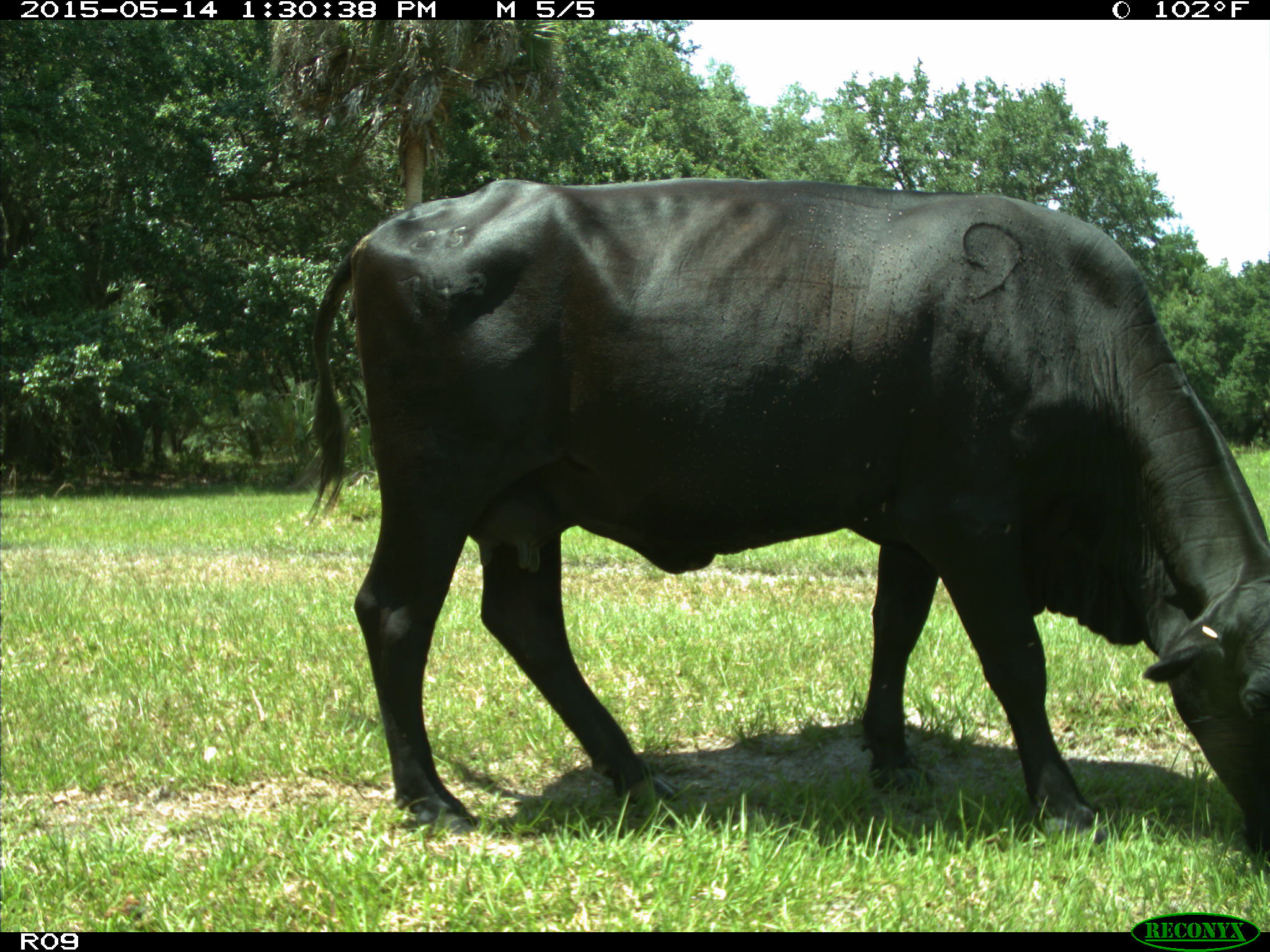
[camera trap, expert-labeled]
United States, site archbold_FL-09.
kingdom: Animalia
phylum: Chordata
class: Mammalia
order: Artiodactyla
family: Bovidae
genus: Bos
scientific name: Bos taurus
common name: domestic cow